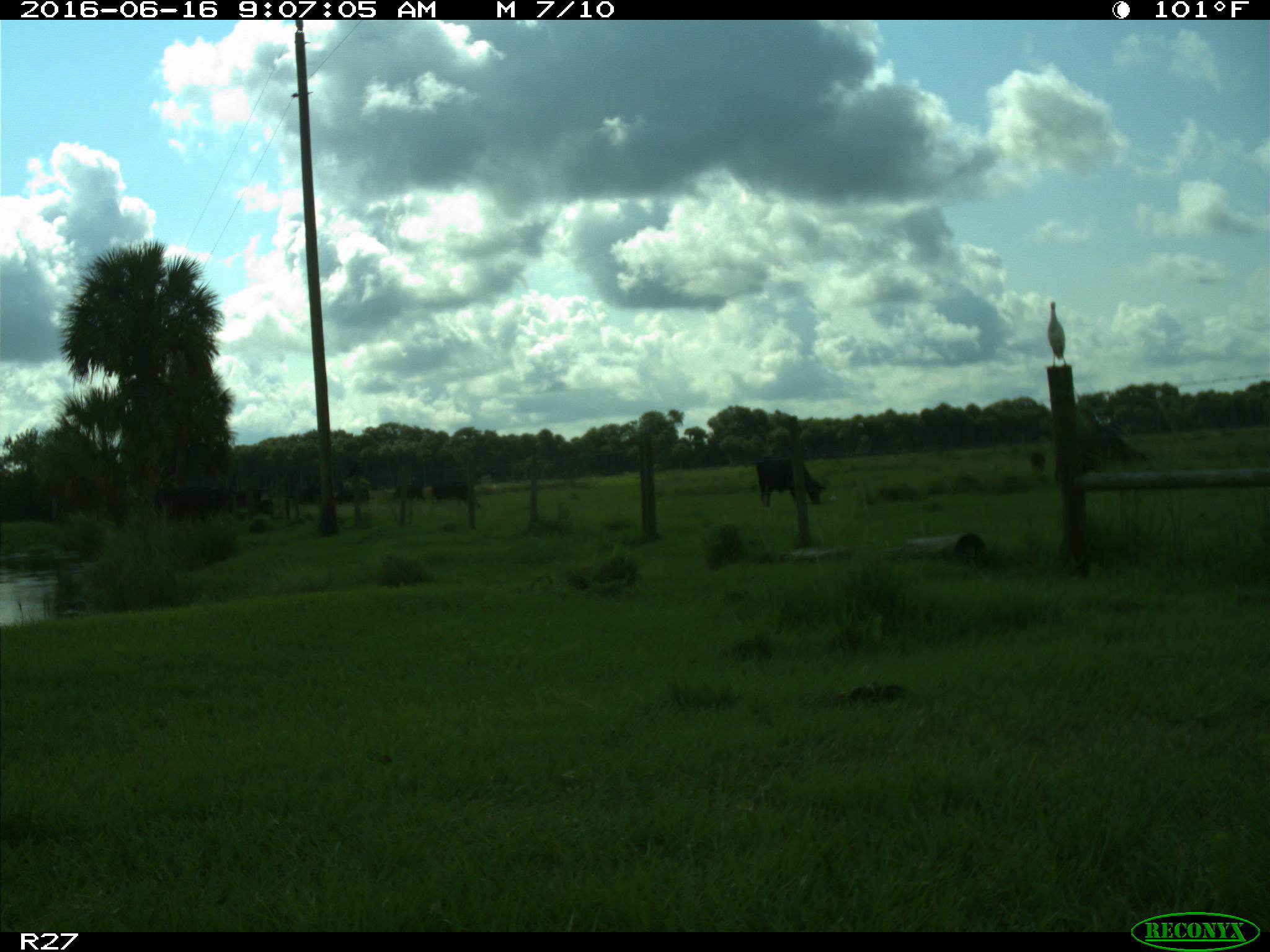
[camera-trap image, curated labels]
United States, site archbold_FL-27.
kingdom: Animalia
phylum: Chordata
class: Mammalia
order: Artiodactyla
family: Bovidae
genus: Bos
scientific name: Bos taurus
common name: domestic cow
Bos taurus (domestic cow).